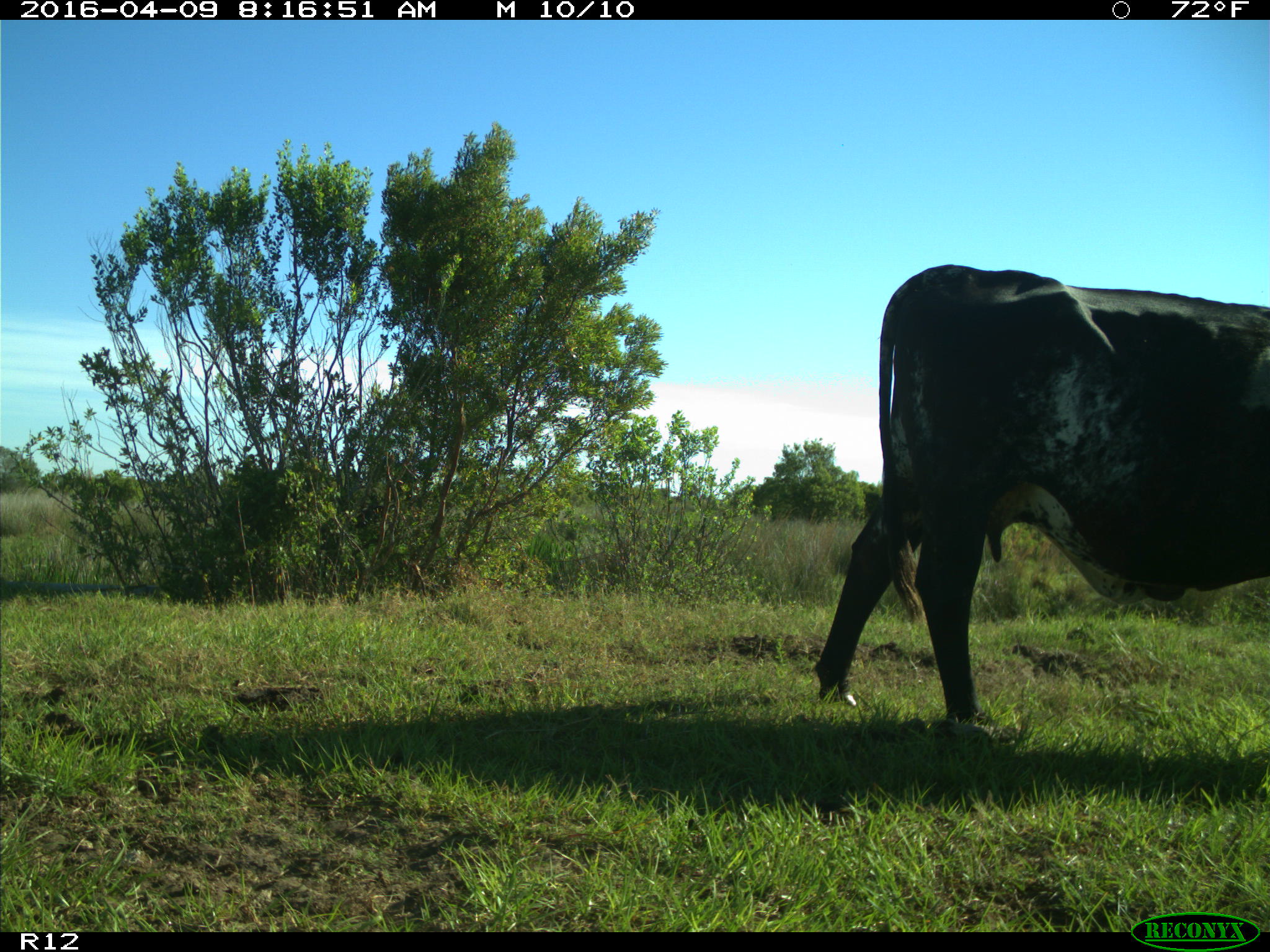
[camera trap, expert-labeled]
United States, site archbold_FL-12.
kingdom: Animalia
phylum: Chordata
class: Mammalia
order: Artiodactyla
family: Bovidae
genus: Bos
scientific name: Bos taurus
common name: domestic cow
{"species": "Bos taurus (domestic cow)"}